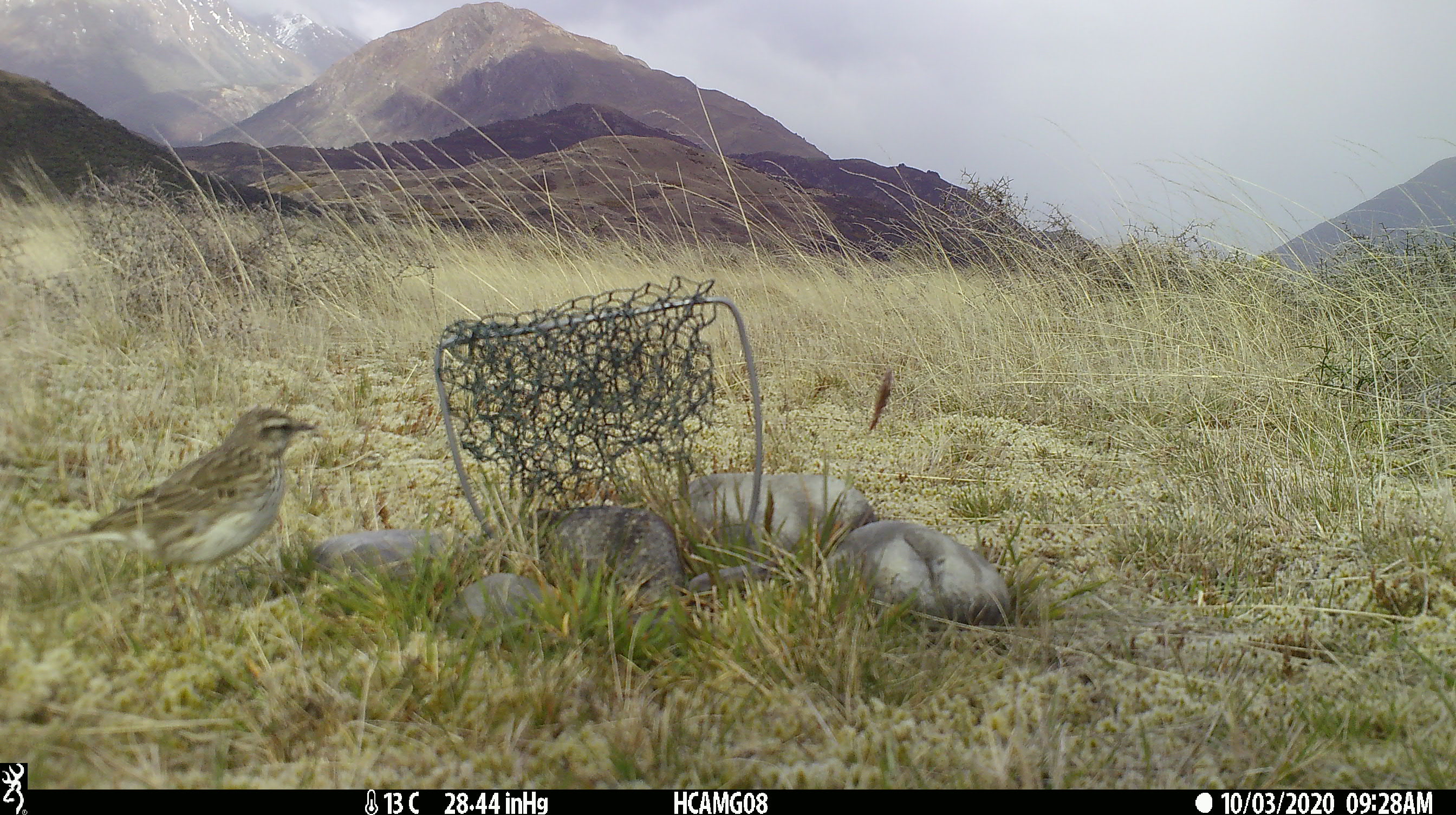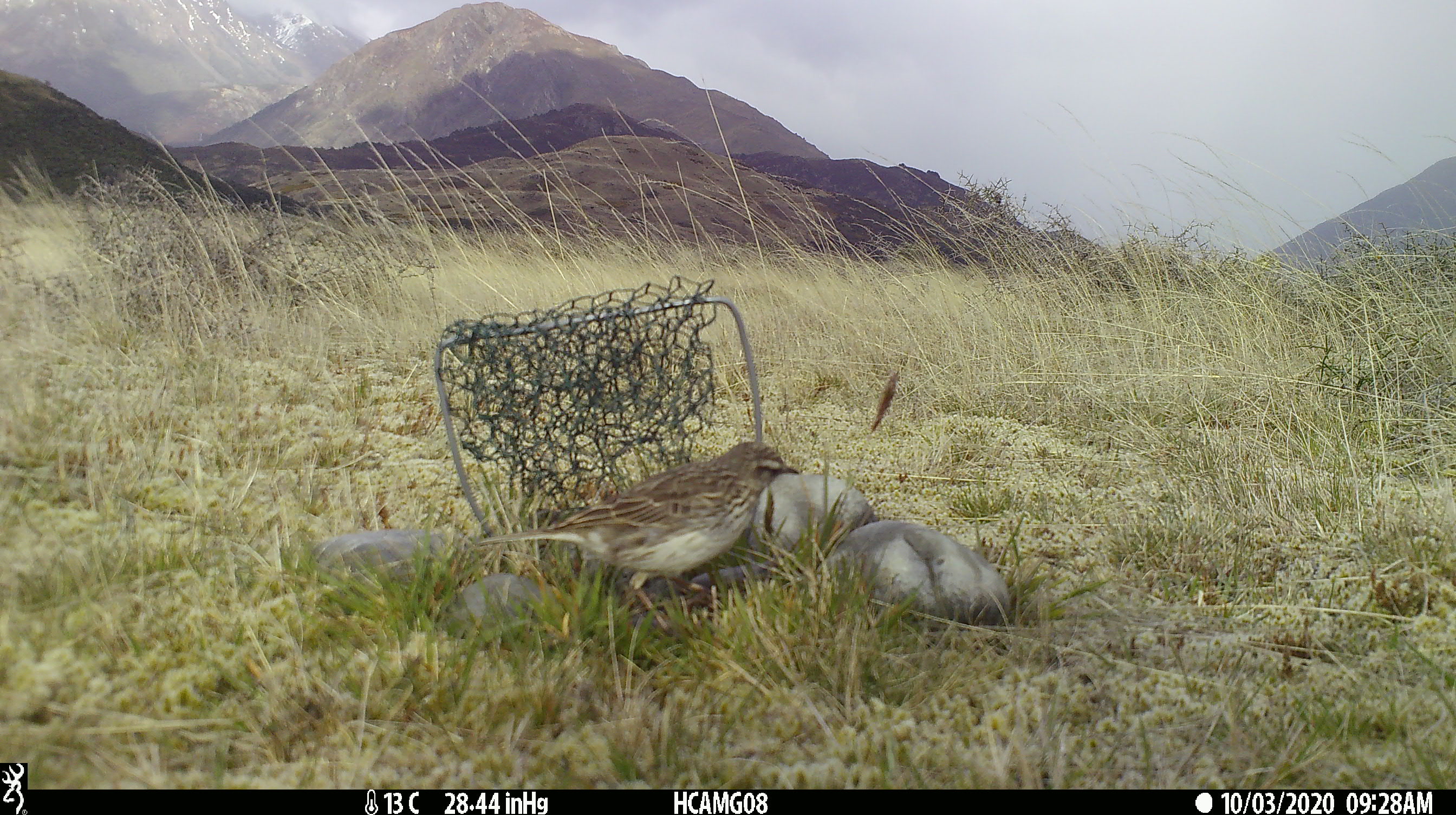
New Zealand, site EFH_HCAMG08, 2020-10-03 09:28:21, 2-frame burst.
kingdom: Animalia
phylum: Chordata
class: Aves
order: Passeriformes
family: Motacillidae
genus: Anthus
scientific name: Anthus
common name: pipit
Pipit (Anthus).